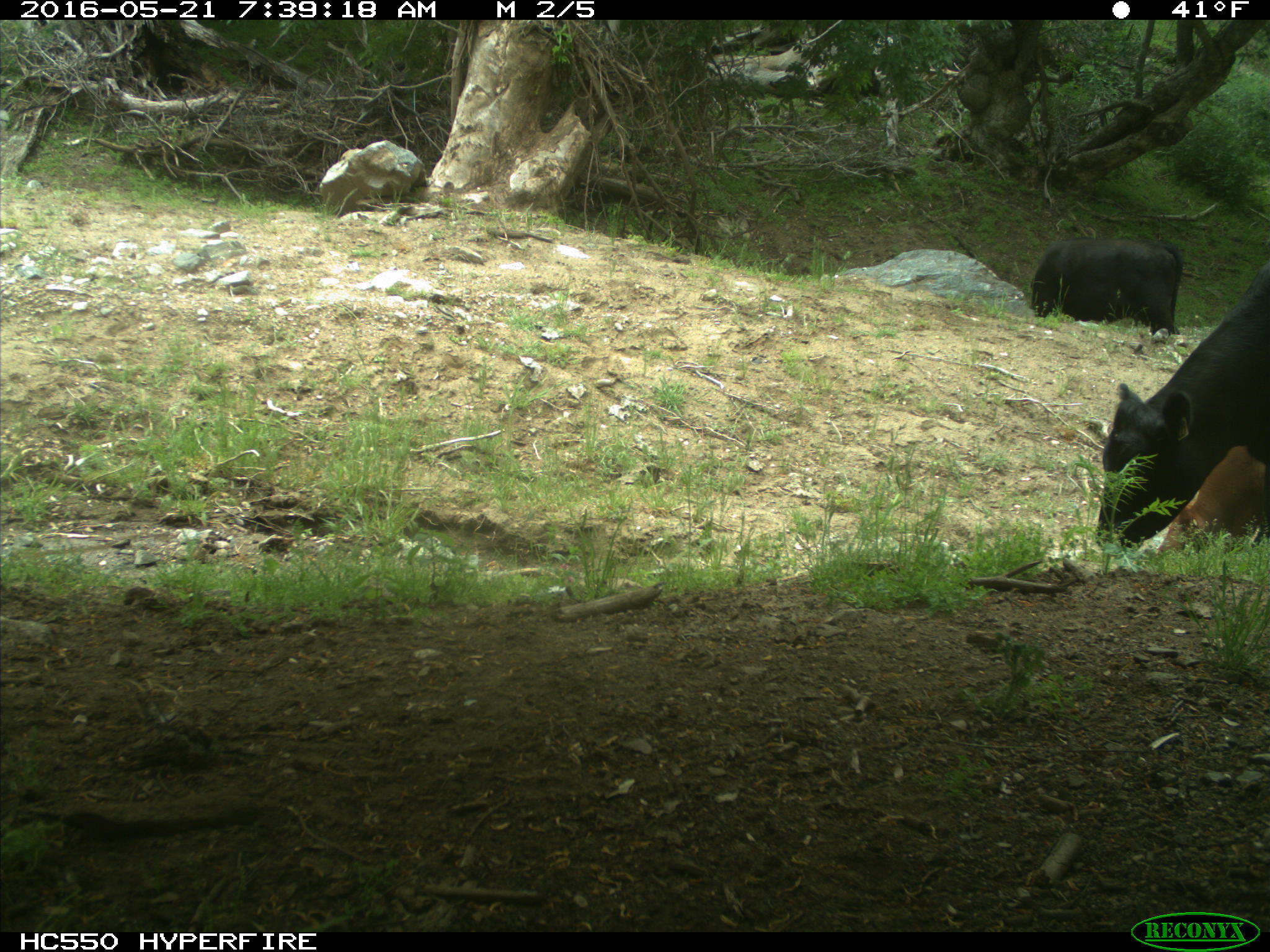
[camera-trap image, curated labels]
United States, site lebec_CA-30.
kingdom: Animalia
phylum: Chordata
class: Mammalia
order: Artiodactyla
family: Bovidae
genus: Bos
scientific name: Bos taurus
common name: domestic cow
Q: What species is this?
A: Bos taurus (domestic cow).